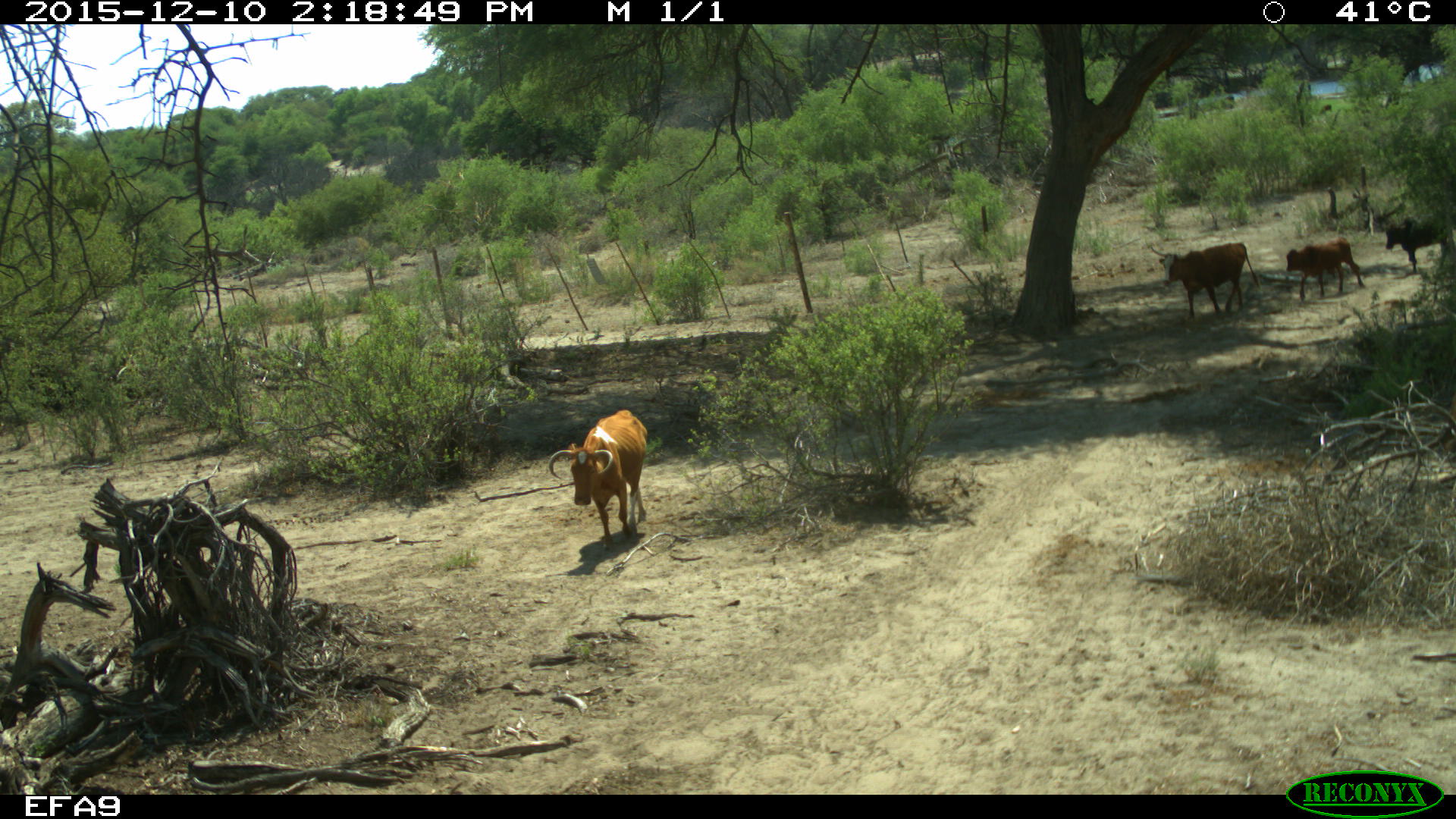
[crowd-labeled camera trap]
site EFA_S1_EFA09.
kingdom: Animalia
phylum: Chordata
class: Mammalia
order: Artiodactyla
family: Bovidae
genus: Bos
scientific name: Bos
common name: cattle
Cattle (Bos), count 5. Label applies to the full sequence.